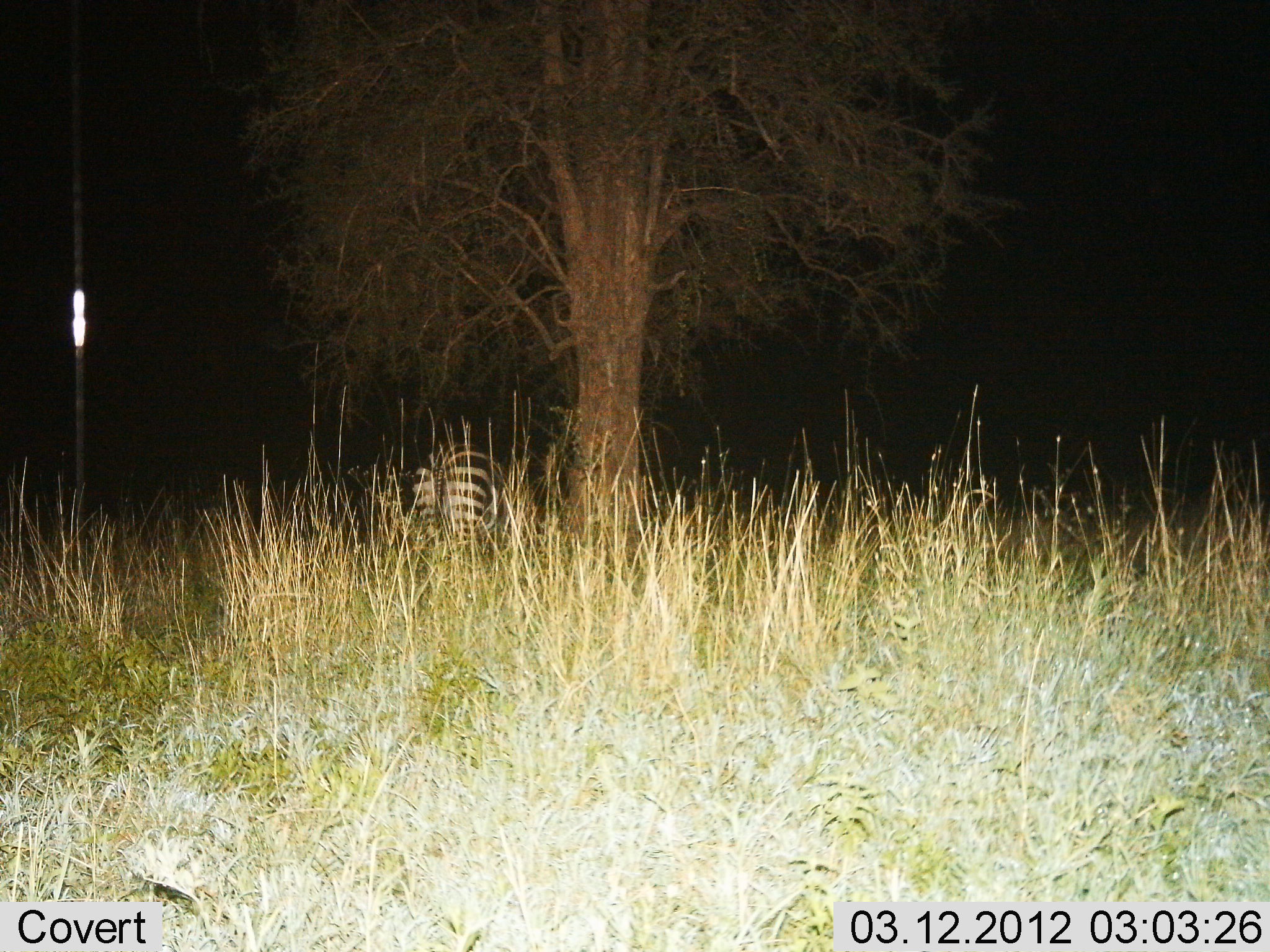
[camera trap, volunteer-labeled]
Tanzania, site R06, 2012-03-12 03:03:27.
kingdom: Animalia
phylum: Chordata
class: Mammalia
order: Perissodactyla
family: Equidae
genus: Equus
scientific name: Equus quagga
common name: plains zebra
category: zebra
Zebra (plains zebra) (Equus quagga), count 1. Behavior (volunteer vote fractions): standing 56%, resting 6%, moving 17%, interacting 0%. Young present (vote fraction): 0%. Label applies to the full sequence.